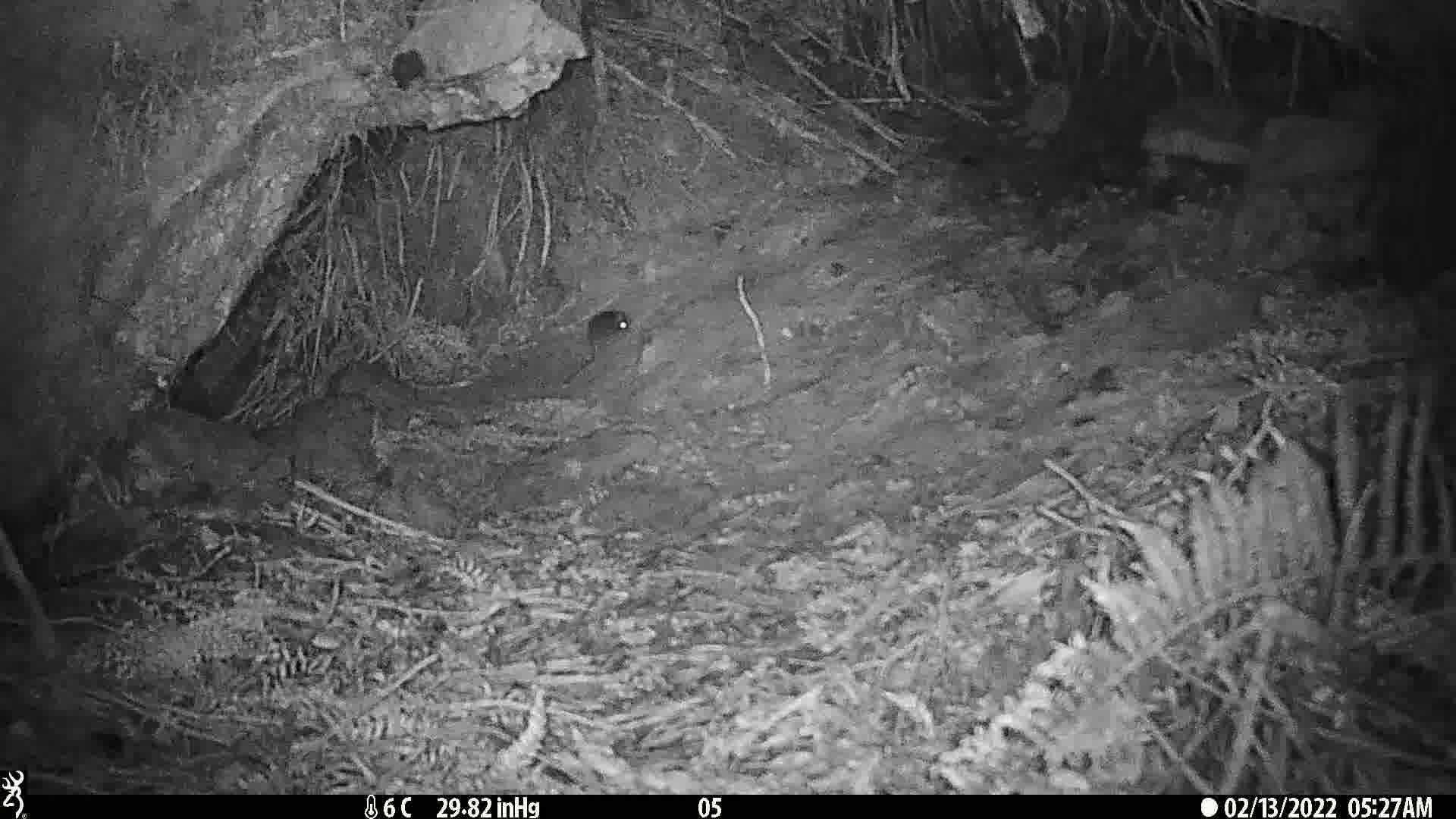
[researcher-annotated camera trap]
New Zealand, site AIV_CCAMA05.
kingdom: Animalia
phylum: Chordata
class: Mammalia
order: Rodentia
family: Muridae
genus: Mus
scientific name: Mus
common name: mouse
Mouse (Mus).